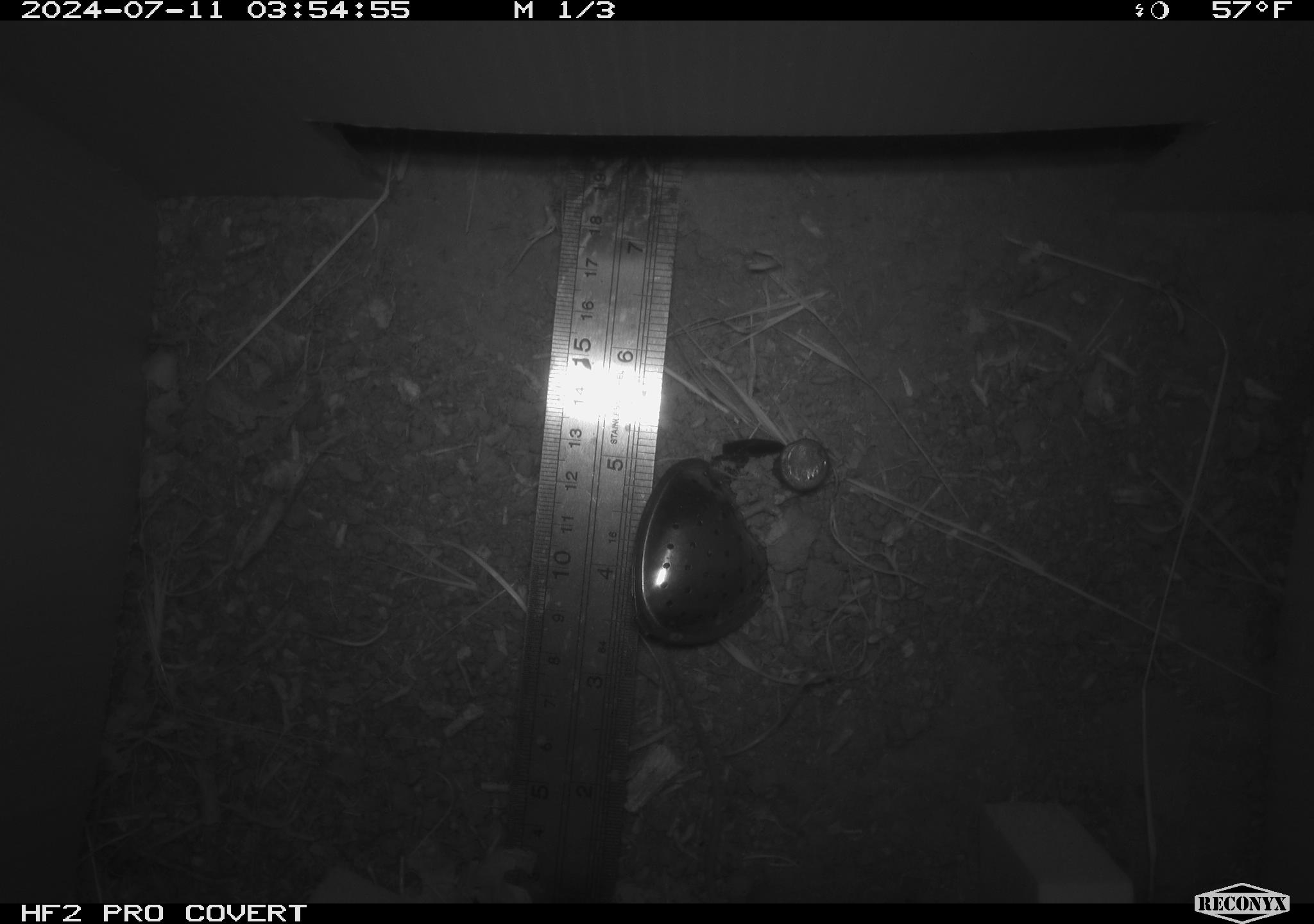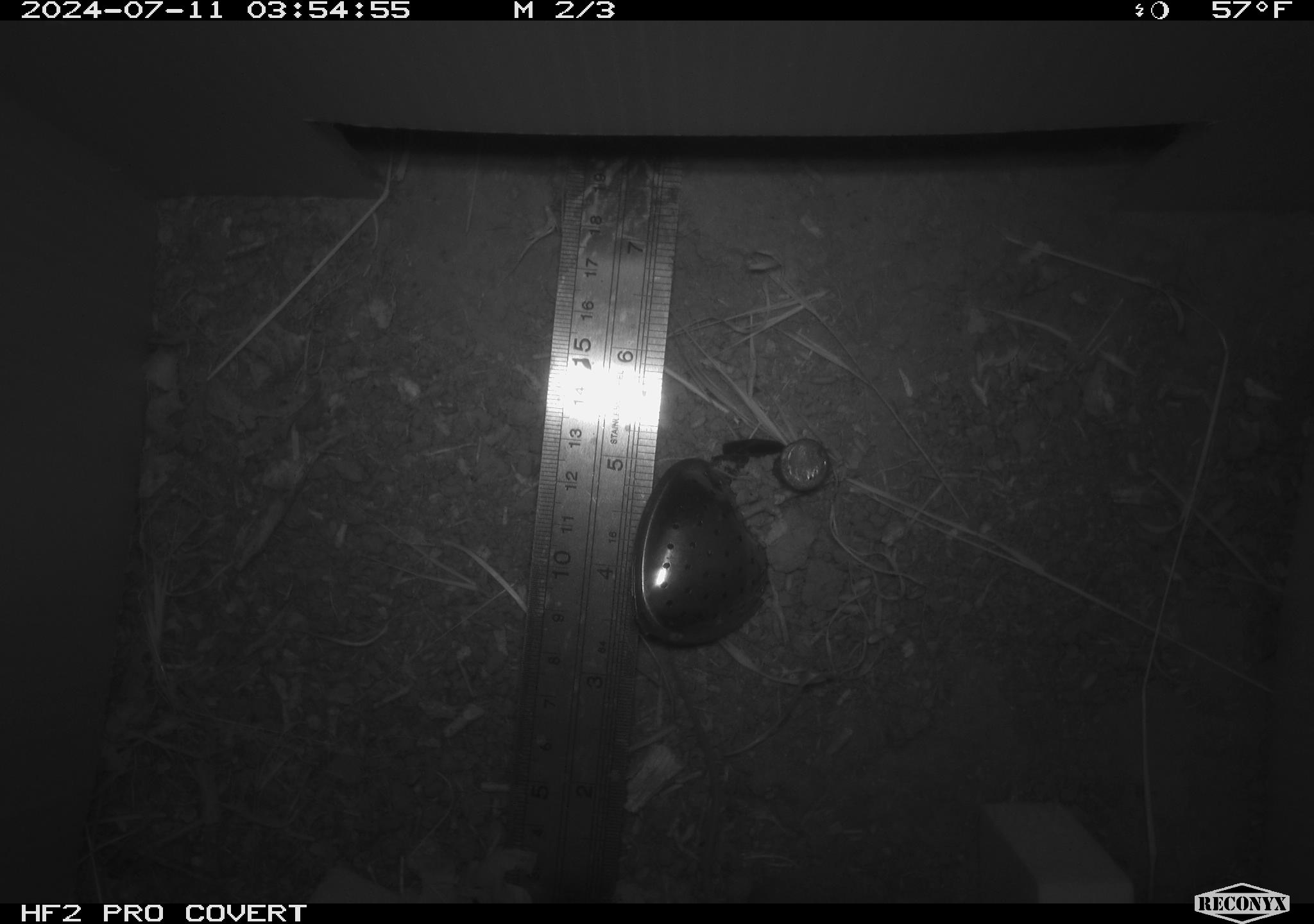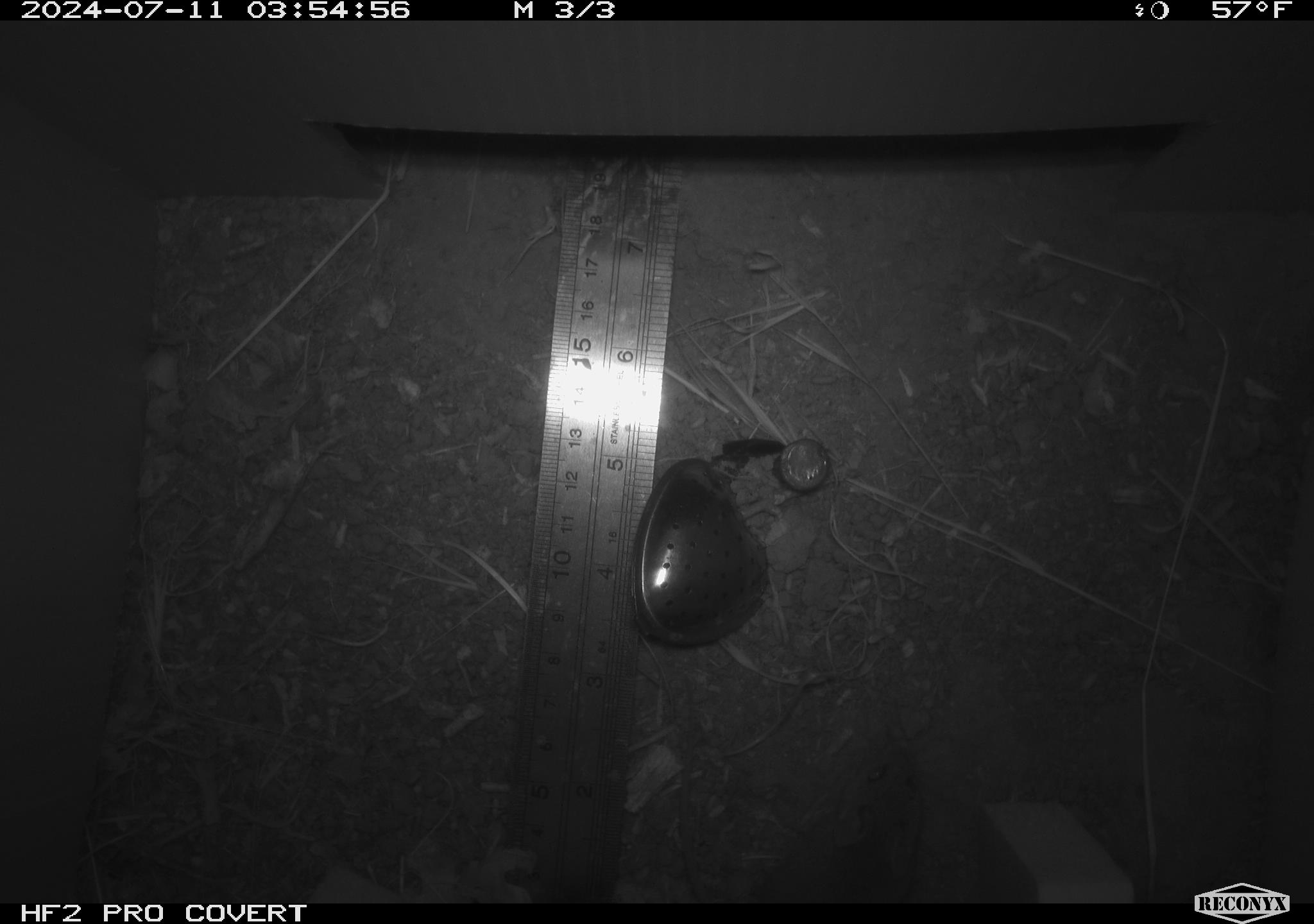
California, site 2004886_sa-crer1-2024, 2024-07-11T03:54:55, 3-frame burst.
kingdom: Animalia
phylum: Chordata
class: Mammalia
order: Rodentia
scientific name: Rodentia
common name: mouse species